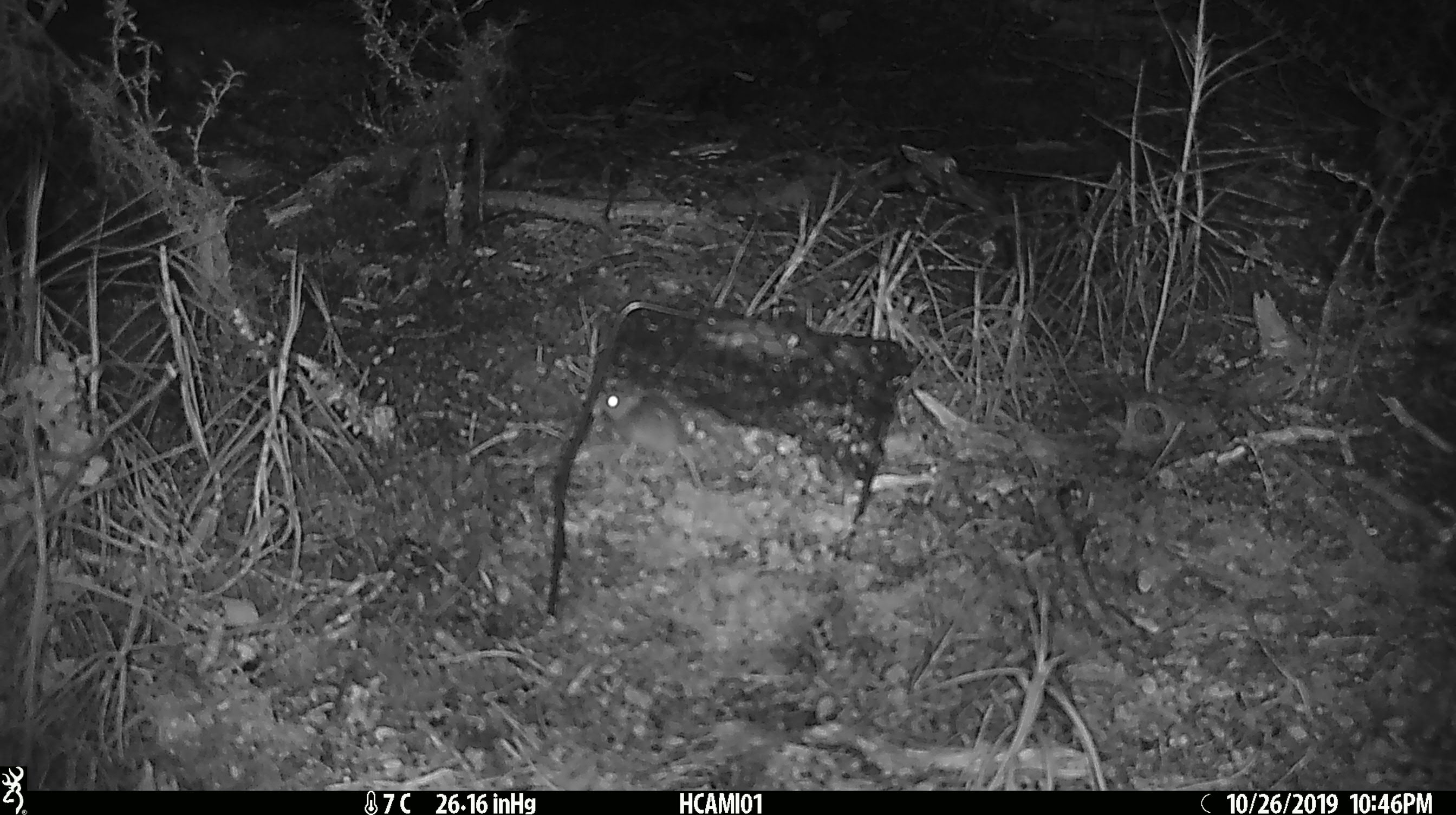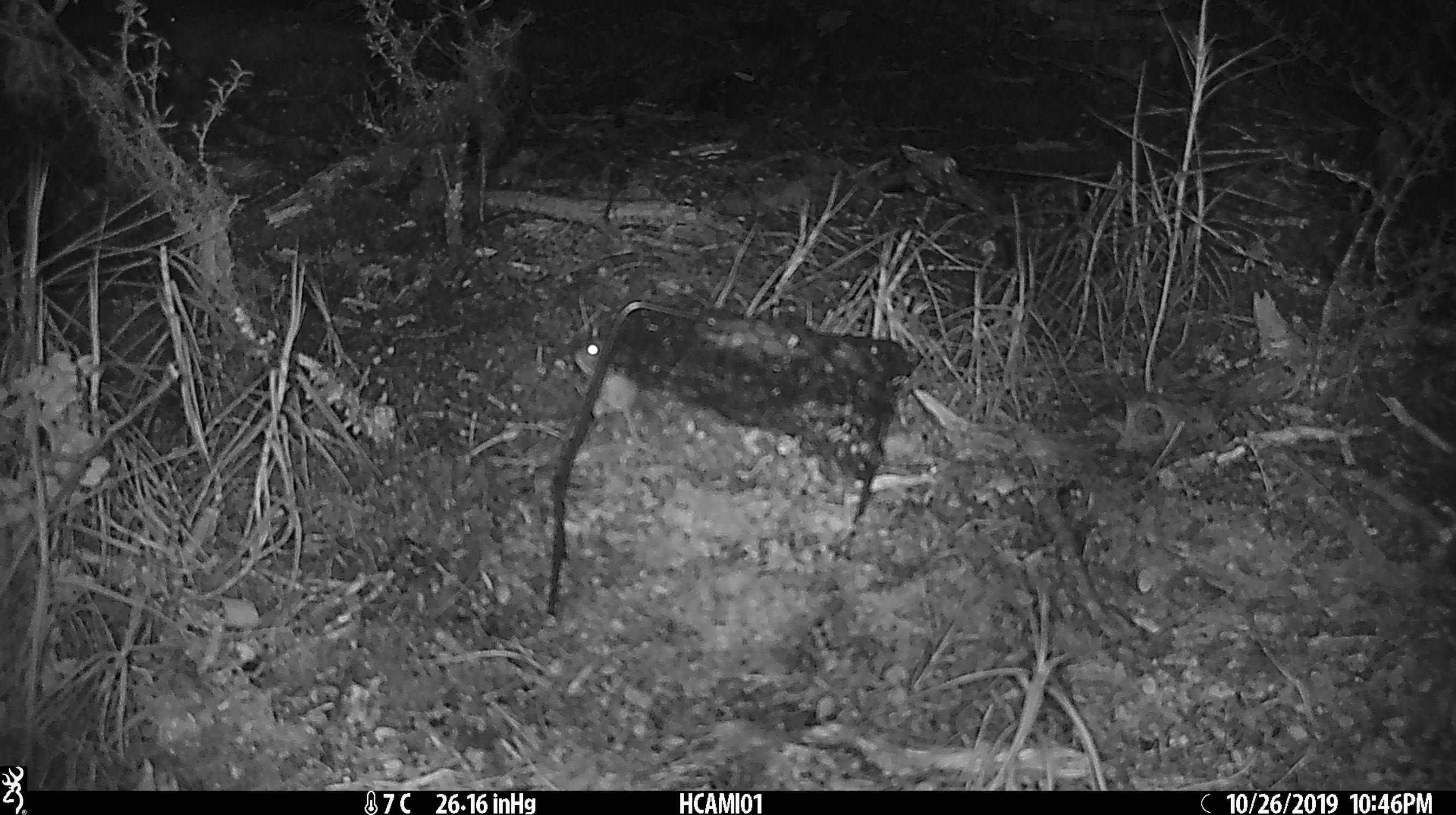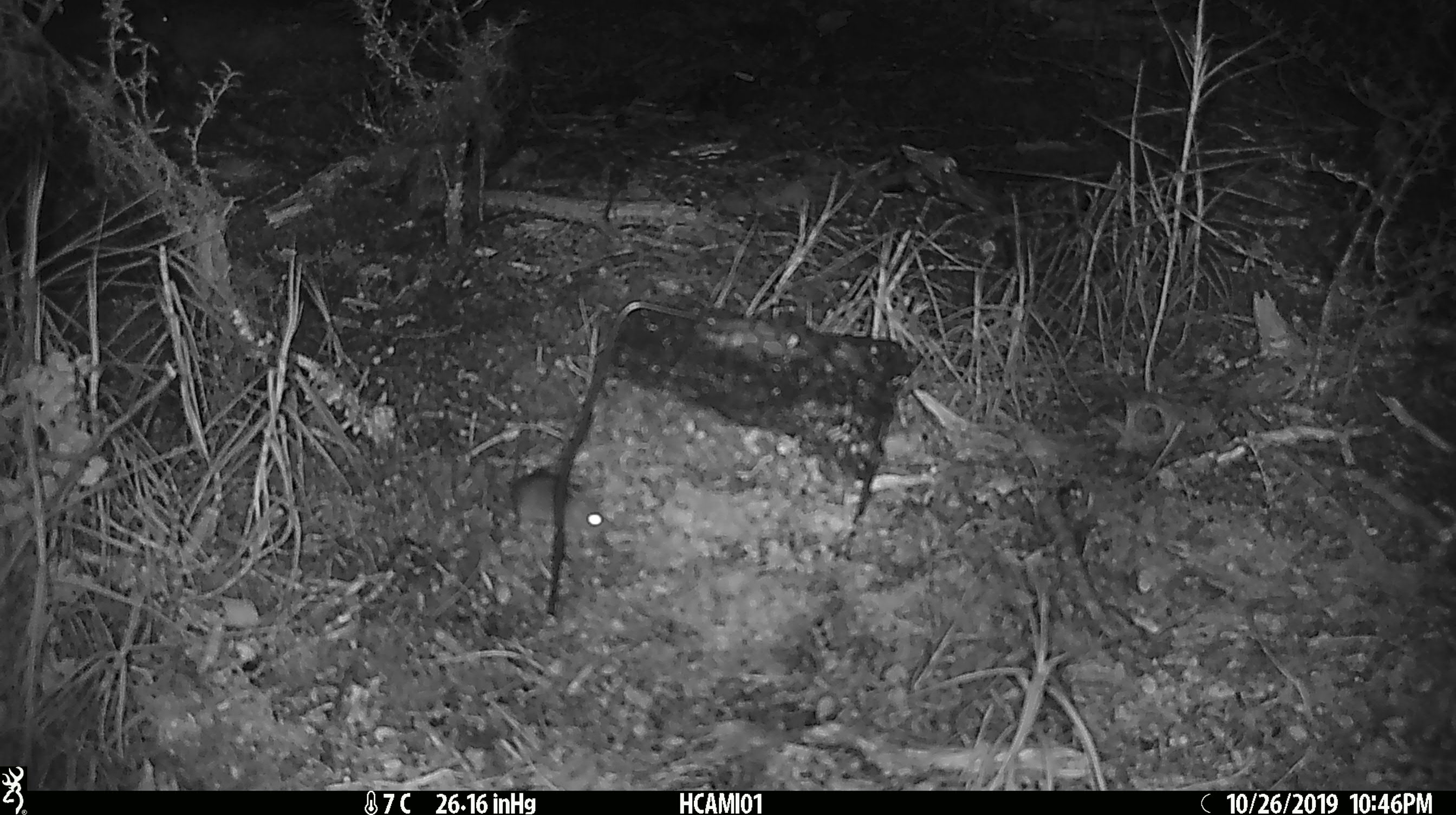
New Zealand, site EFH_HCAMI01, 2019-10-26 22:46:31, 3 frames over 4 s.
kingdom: Animalia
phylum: Chordata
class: Mammalia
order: Rodentia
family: Muridae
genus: Mus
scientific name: Mus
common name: mouse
Mouse (Mus).